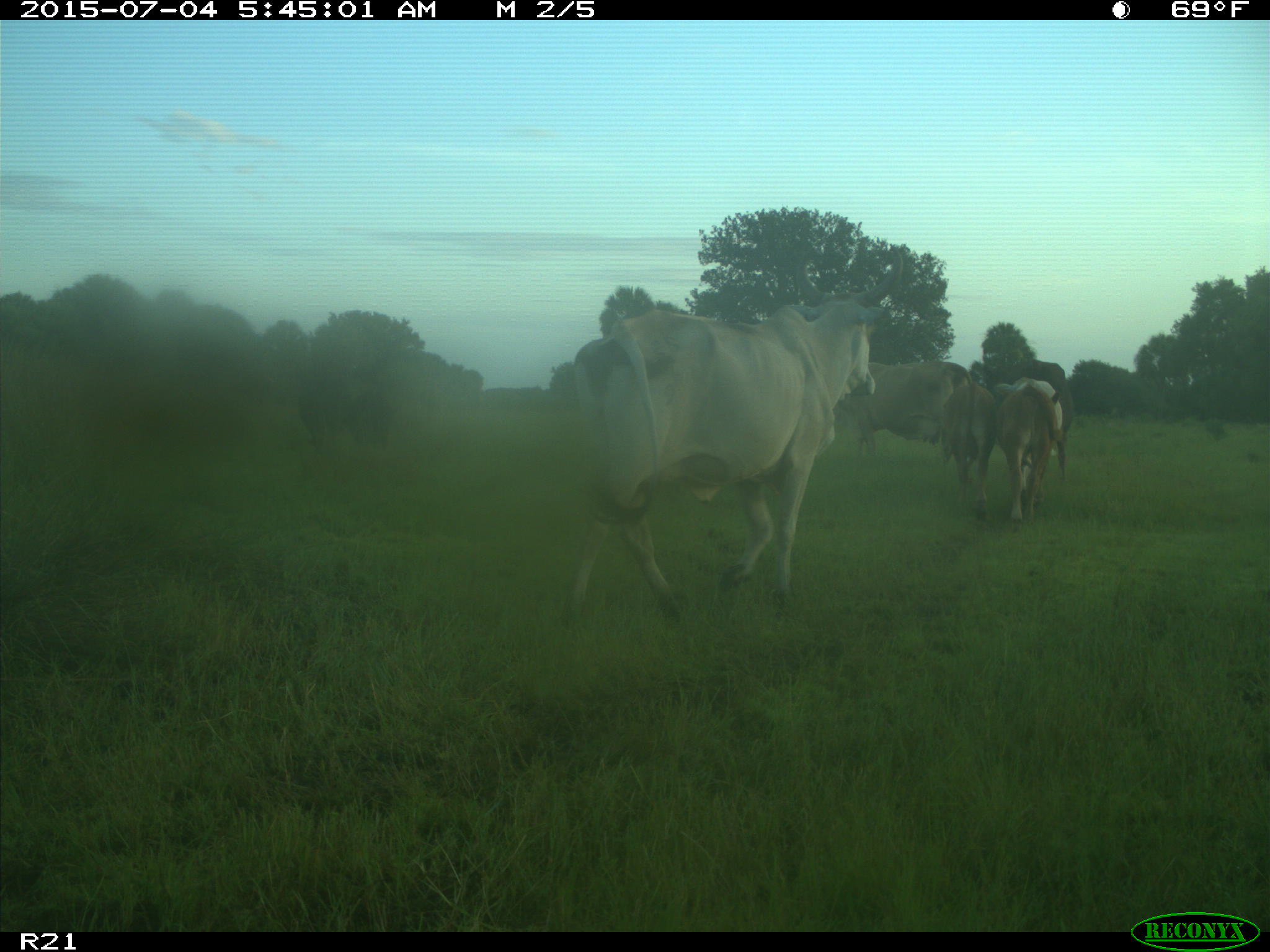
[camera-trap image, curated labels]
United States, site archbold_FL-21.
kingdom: Animalia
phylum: Chordata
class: Mammalia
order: Artiodactyla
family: Bovidae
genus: Bos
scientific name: Bos taurus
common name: domestic cow